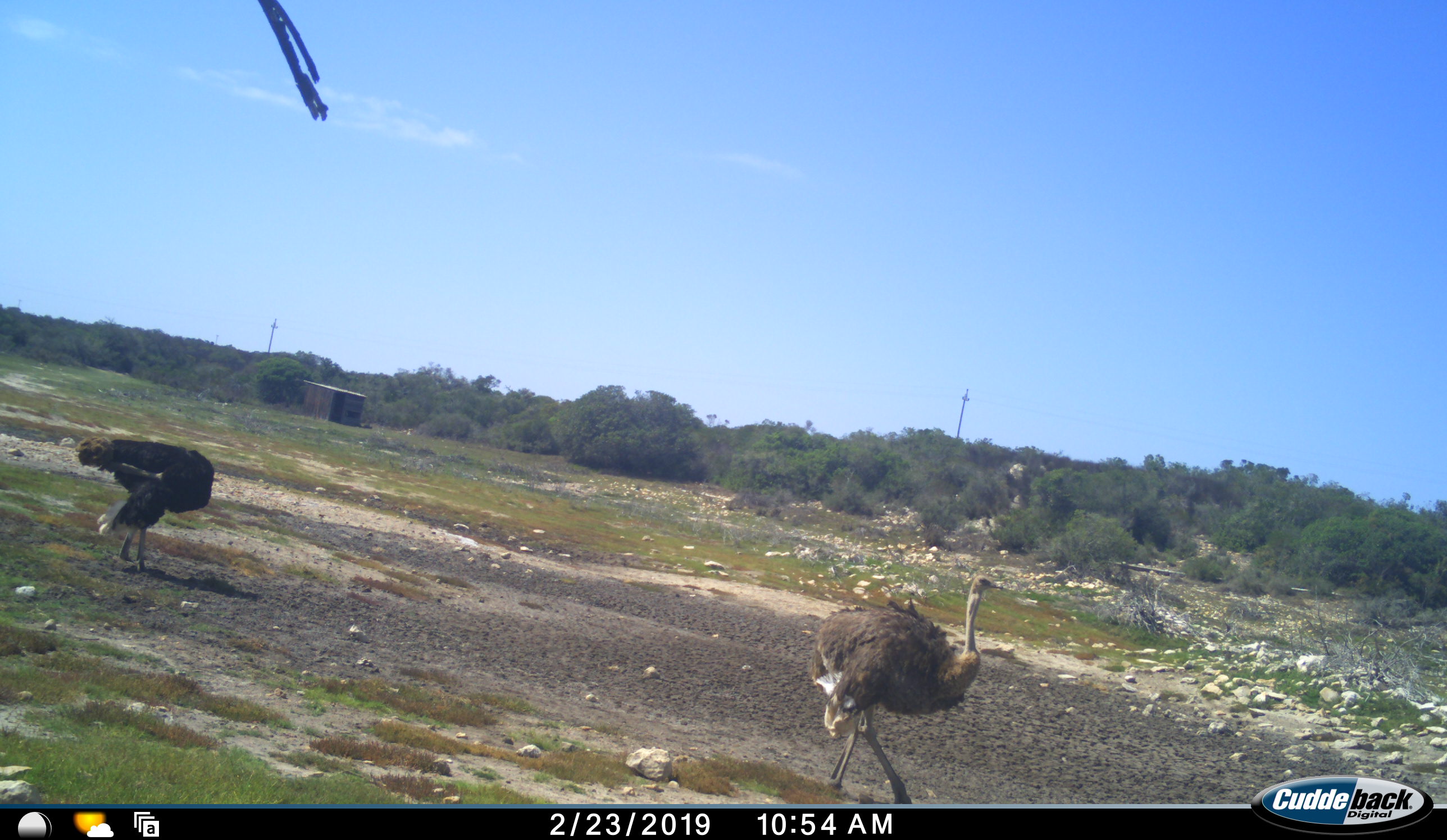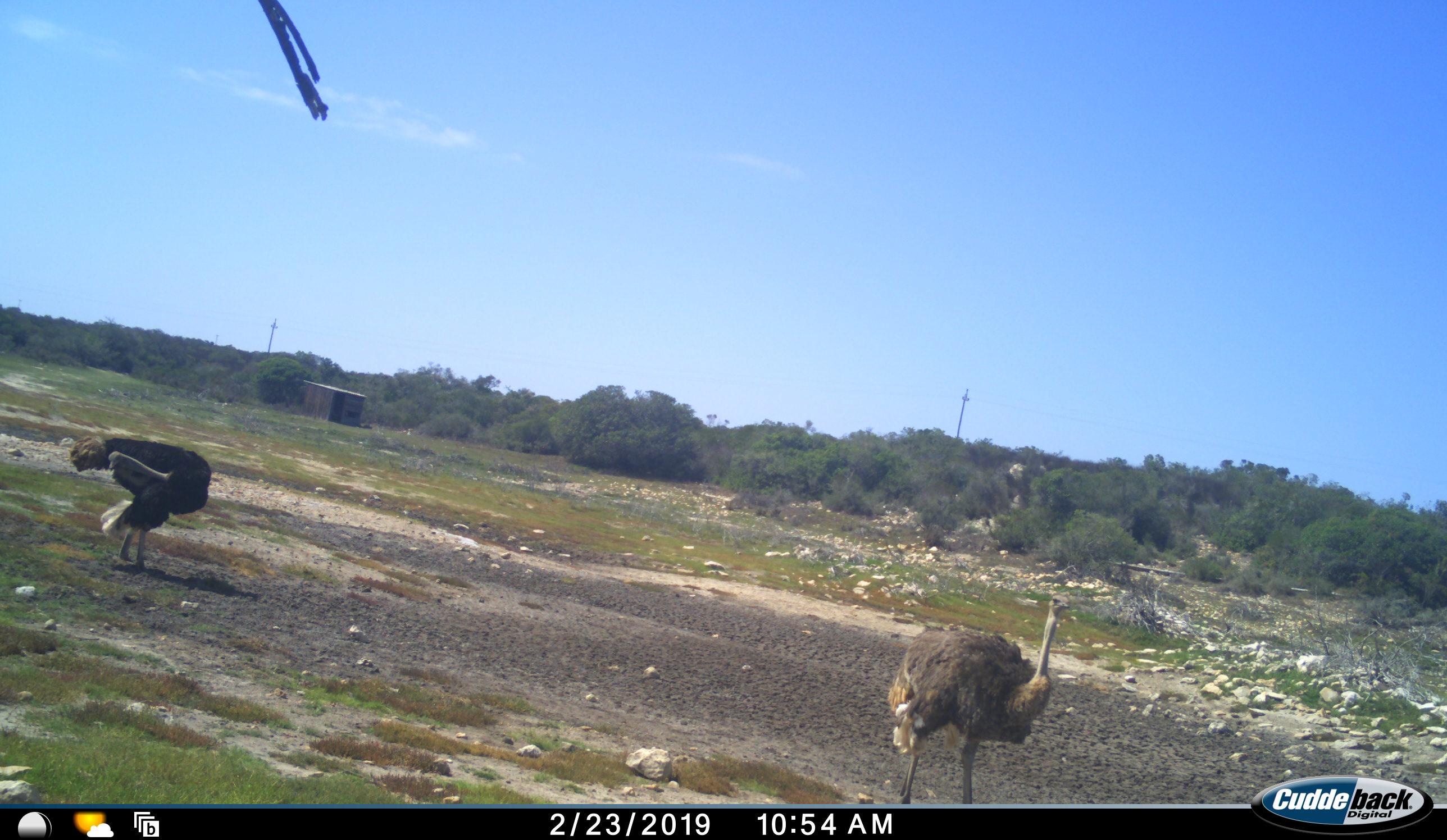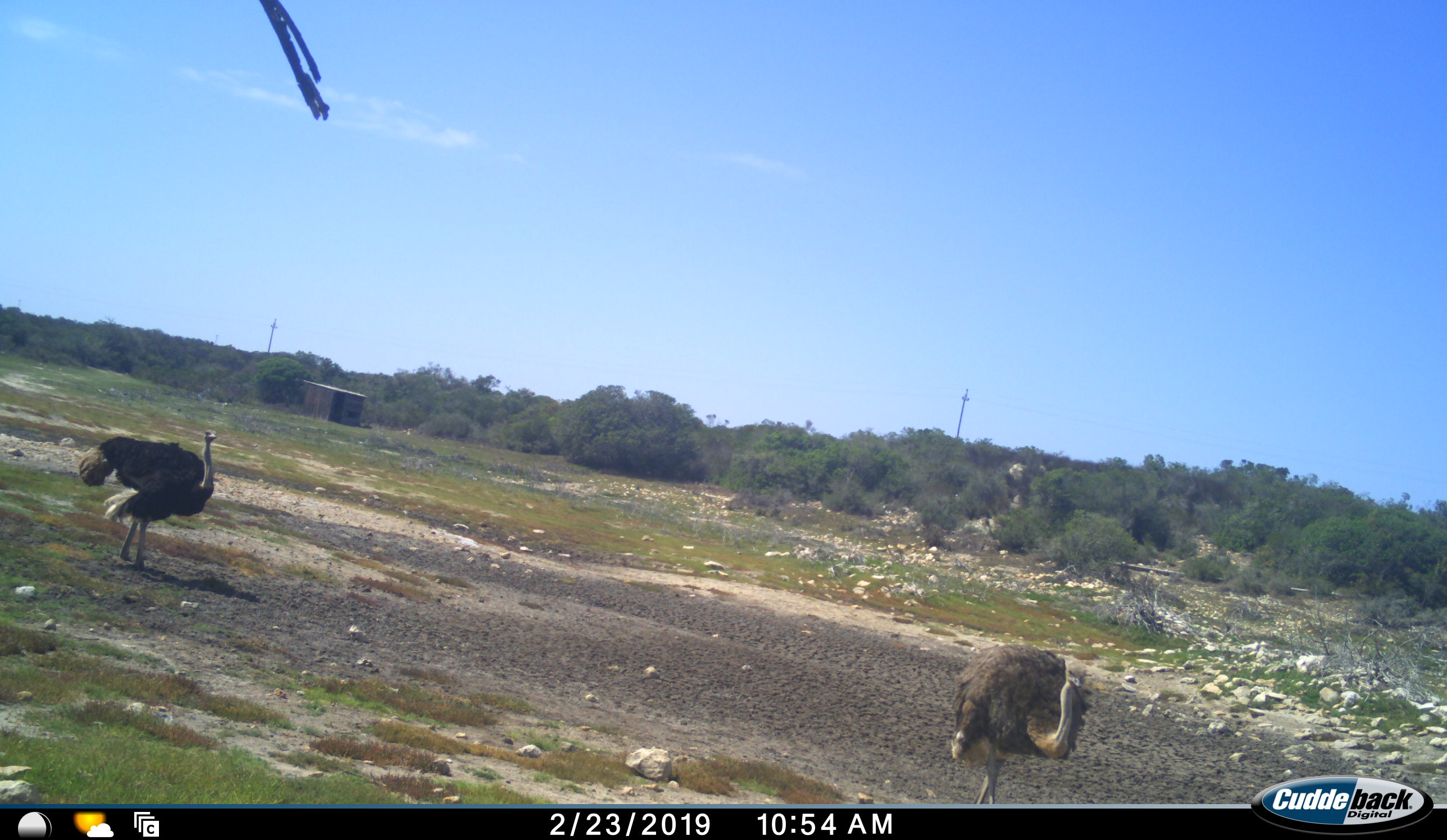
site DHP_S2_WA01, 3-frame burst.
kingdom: Animalia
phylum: Chordata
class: Aves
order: Struthioniformes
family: Struthionidae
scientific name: Struthionidae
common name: ostrich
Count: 2.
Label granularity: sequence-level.